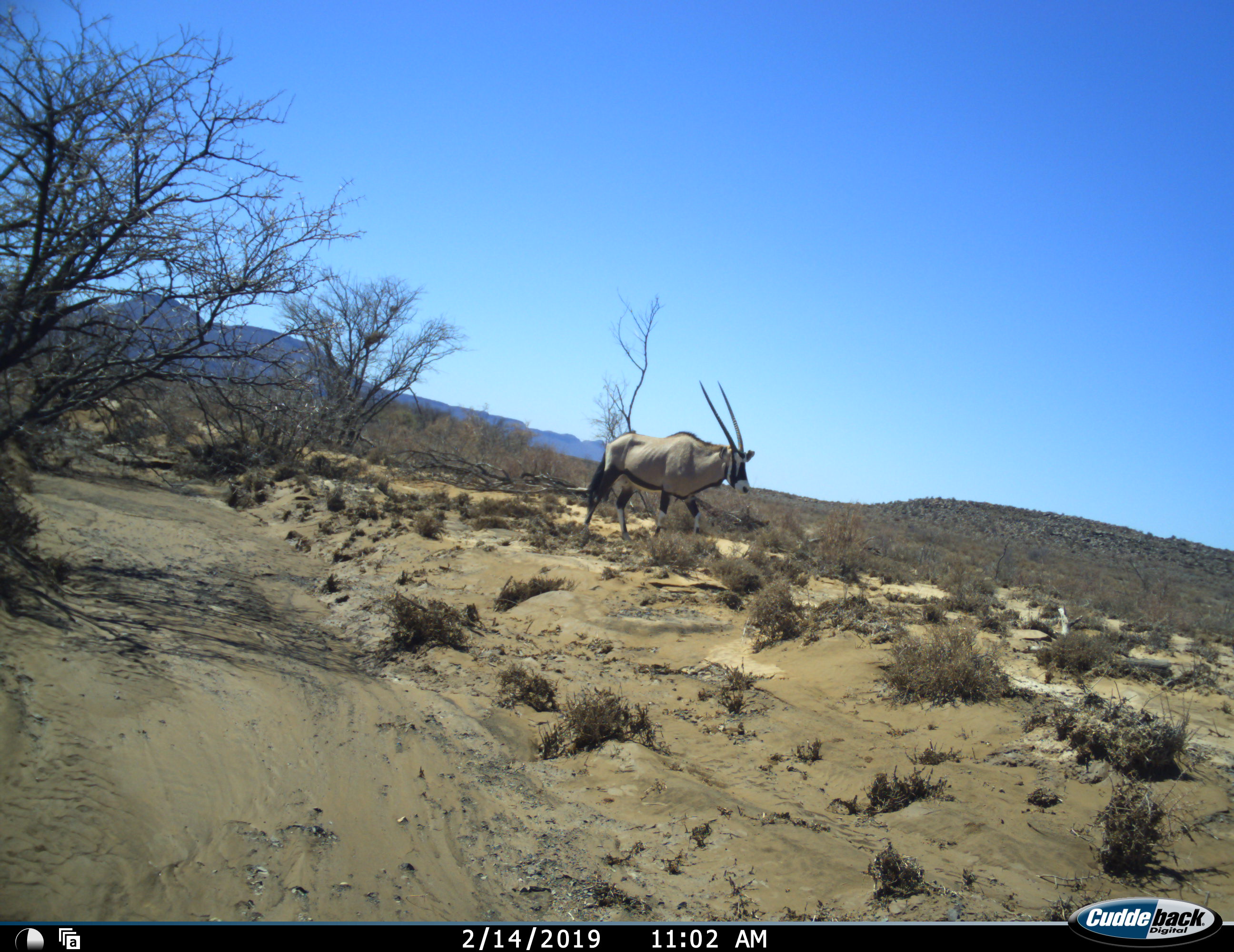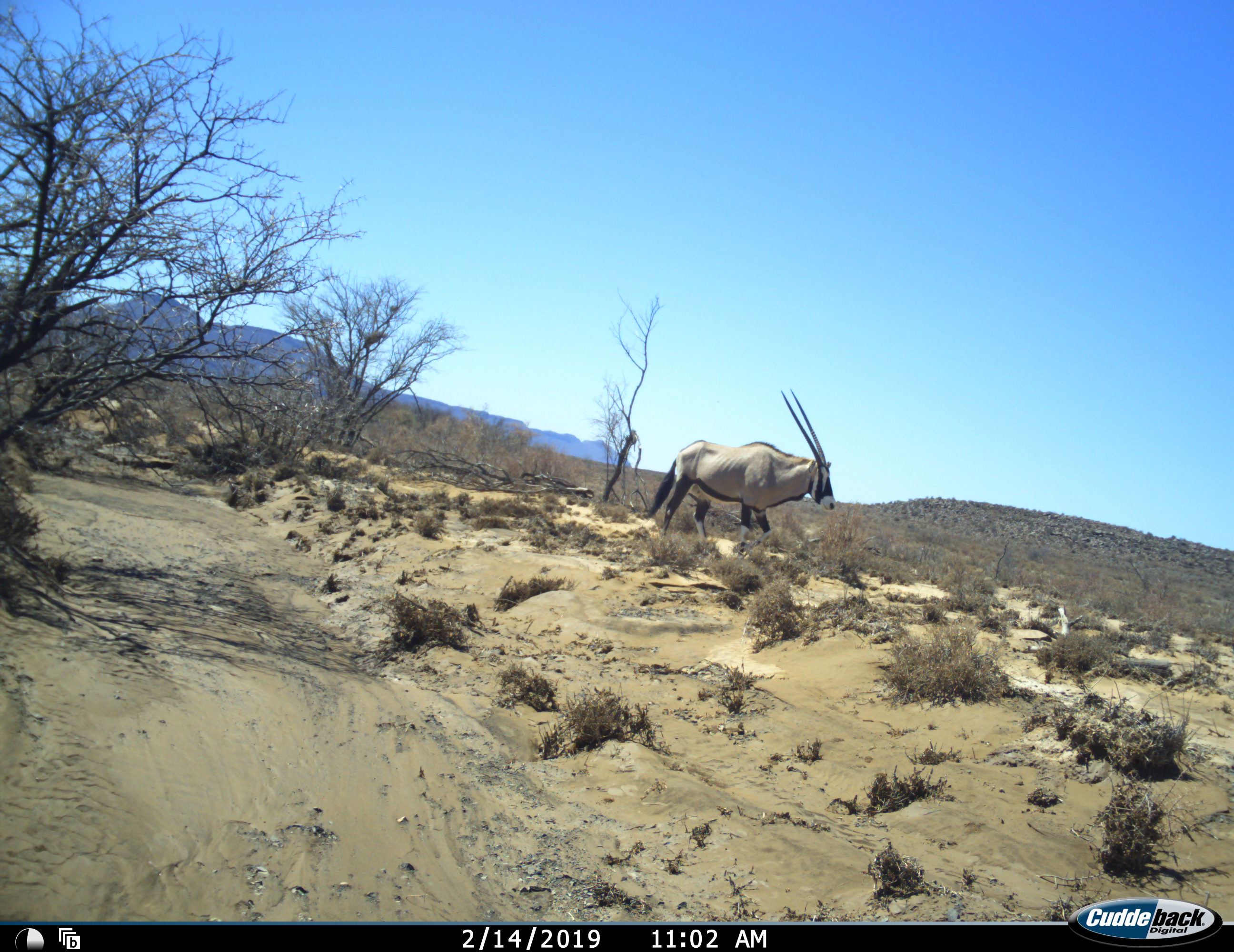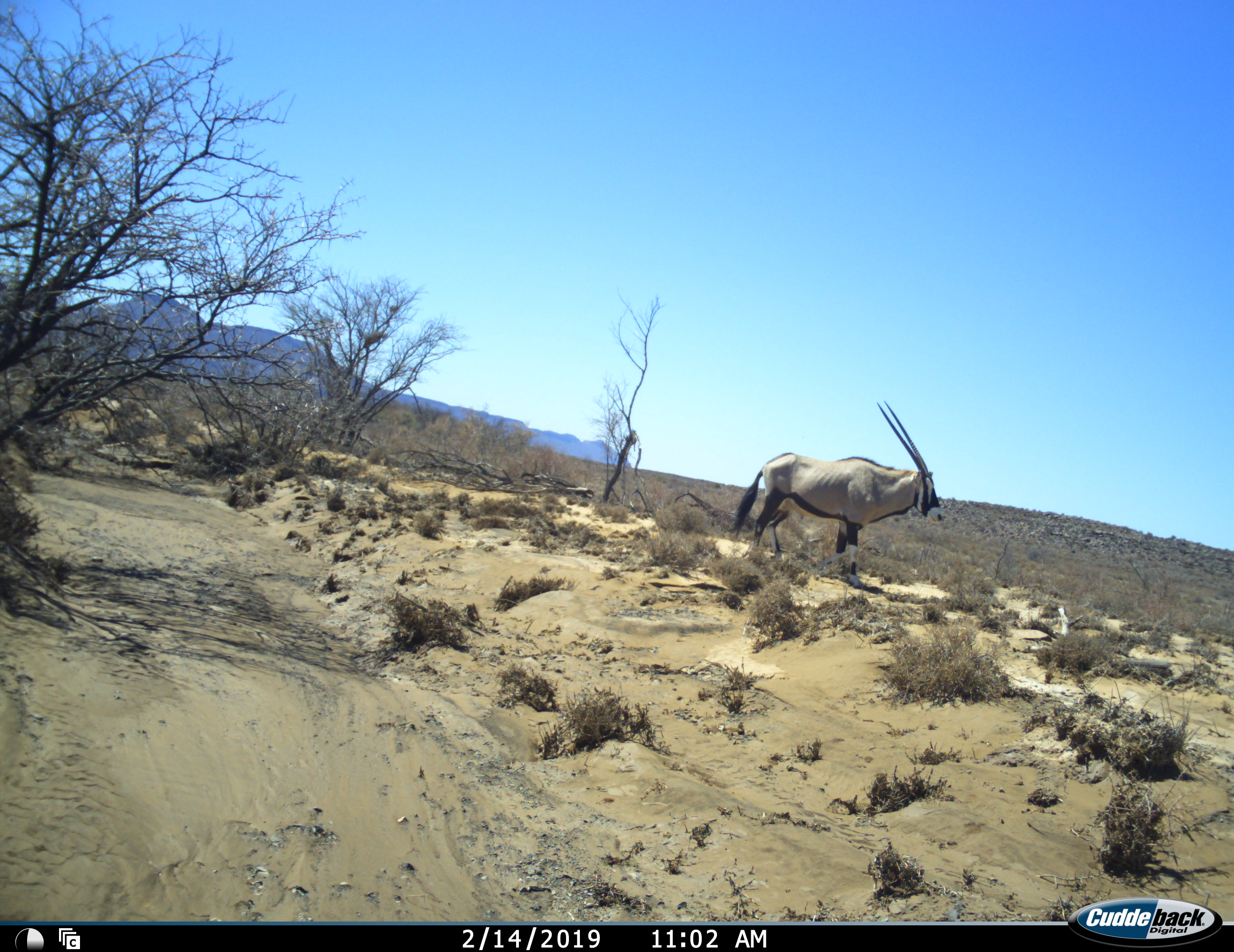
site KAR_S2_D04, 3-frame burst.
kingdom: Animalia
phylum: Chordata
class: Mammalia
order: Artiodactyla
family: Bovidae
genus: Oryx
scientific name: Oryx gazella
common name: gemsbok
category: oryx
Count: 1.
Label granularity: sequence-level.